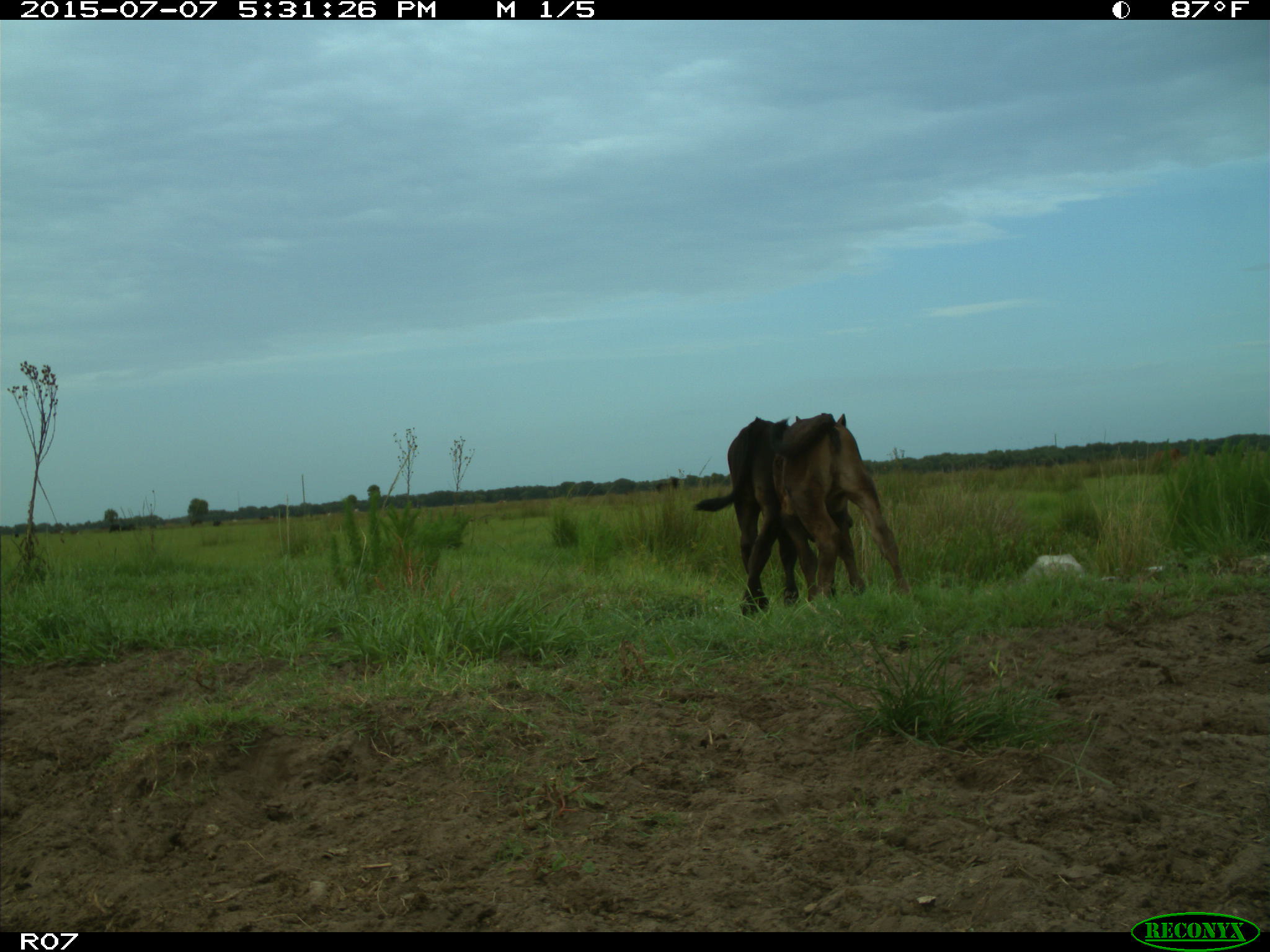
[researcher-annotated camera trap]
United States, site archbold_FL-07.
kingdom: Animalia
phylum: Chordata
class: Mammalia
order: Artiodactyla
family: Bovidae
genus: Bos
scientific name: Bos taurus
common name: domestic cow